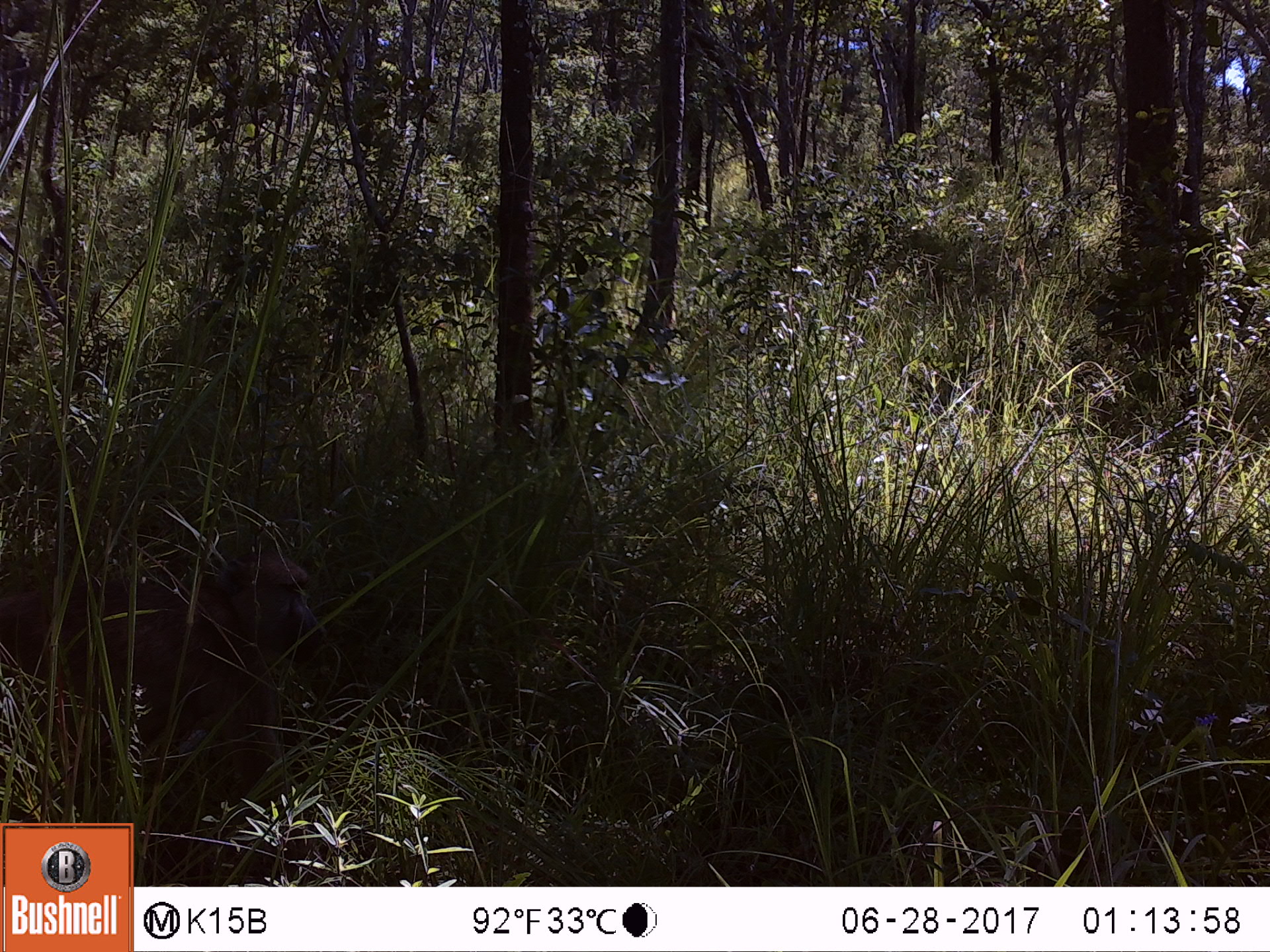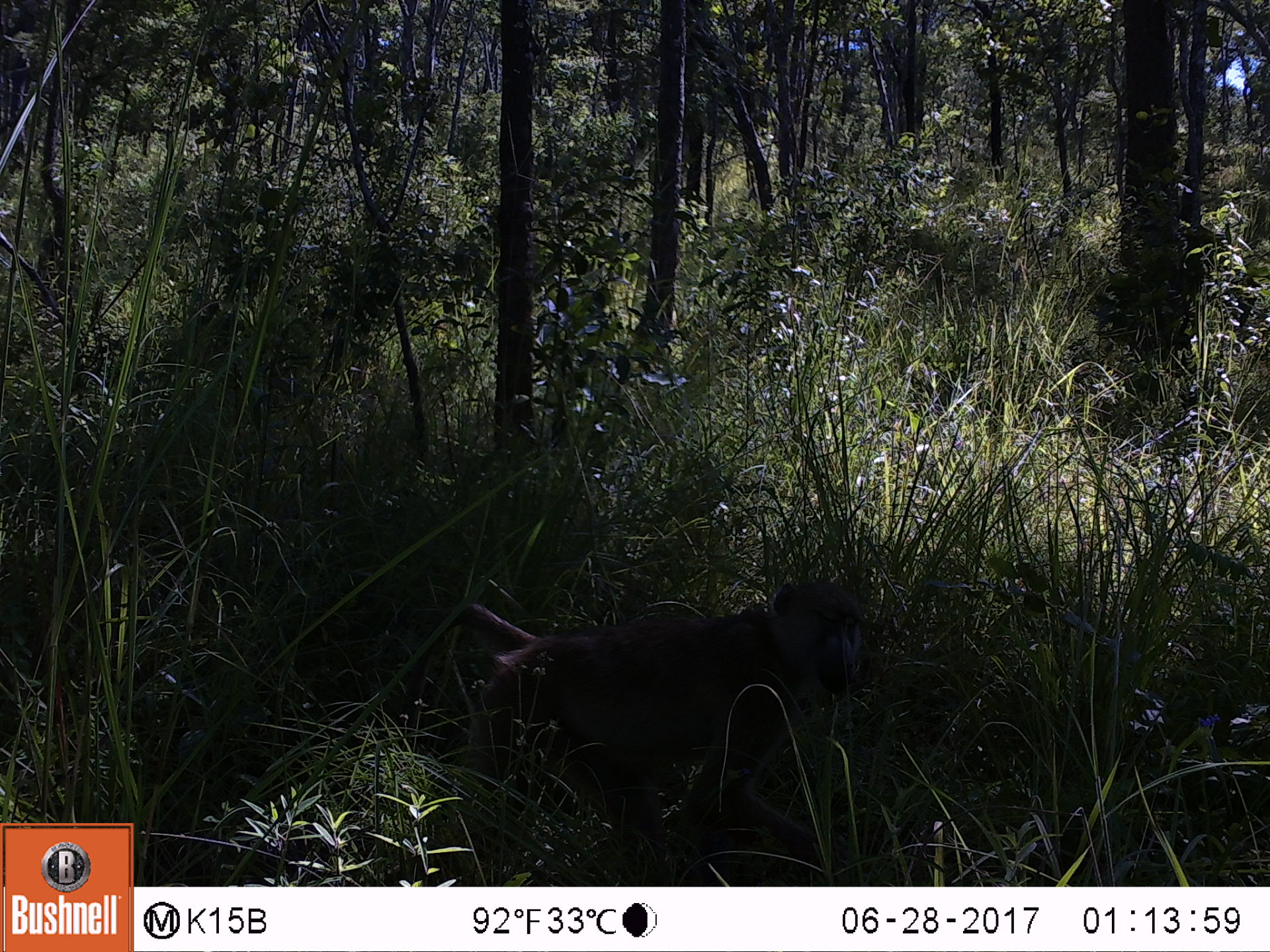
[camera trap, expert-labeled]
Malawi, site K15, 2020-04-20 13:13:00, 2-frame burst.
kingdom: Animalia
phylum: Chordata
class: Mammalia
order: Primates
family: Cercopithecidae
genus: Papio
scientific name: Papio cynocephalus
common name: yellow baboon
Yellow baboon (Papio cynocephalus), count 1.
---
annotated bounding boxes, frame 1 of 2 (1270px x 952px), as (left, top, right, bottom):
yellow baboon: (5, 557, 310, 818)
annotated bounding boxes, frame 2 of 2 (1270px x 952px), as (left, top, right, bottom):
yellow baboon: (437, 577, 872, 877)